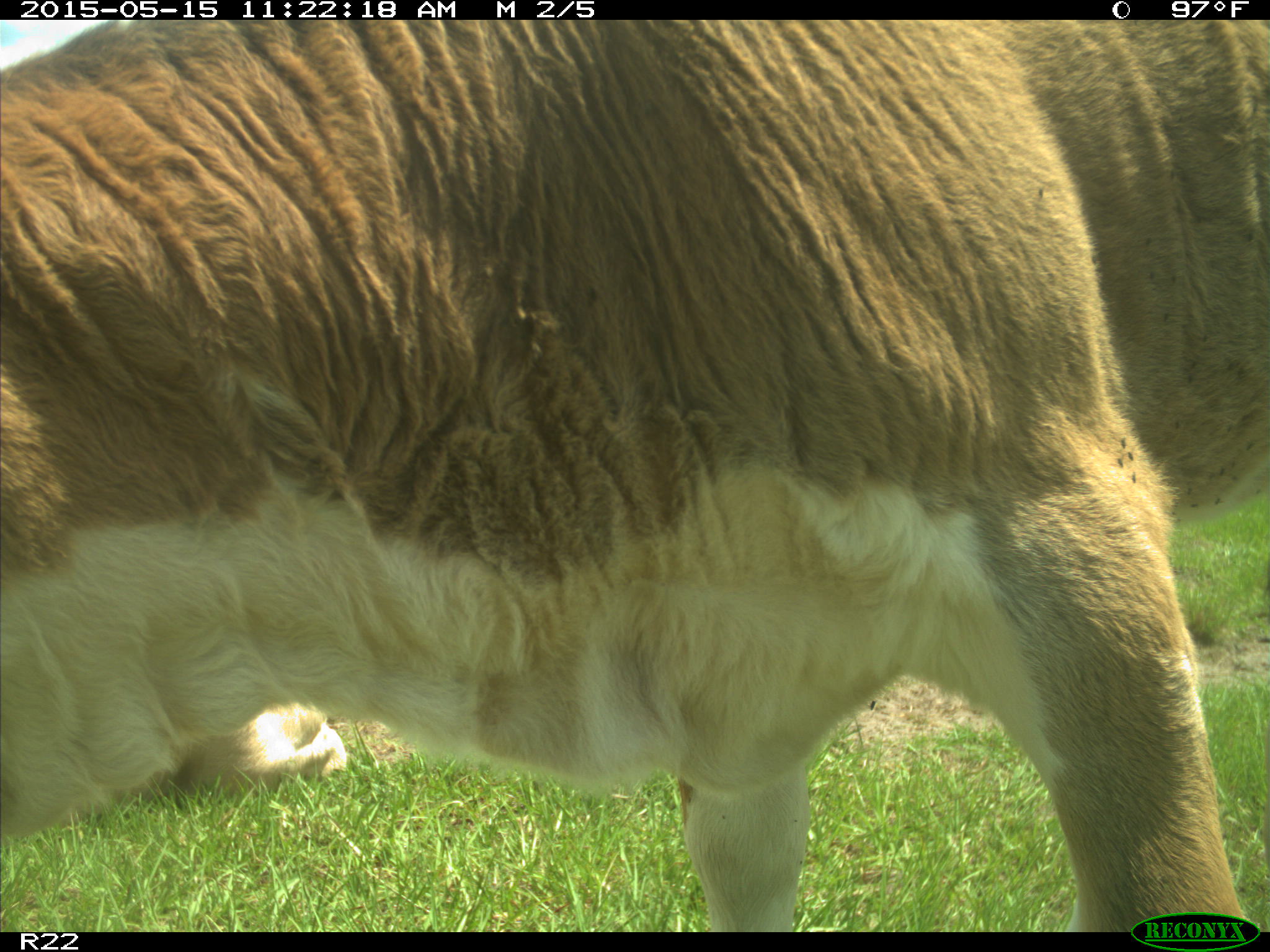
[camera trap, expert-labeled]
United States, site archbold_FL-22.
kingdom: Animalia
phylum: Chordata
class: Mammalia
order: Artiodactyla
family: Bovidae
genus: Bos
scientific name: Bos taurus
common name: domestic cow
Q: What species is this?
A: Bos taurus (domestic cow).